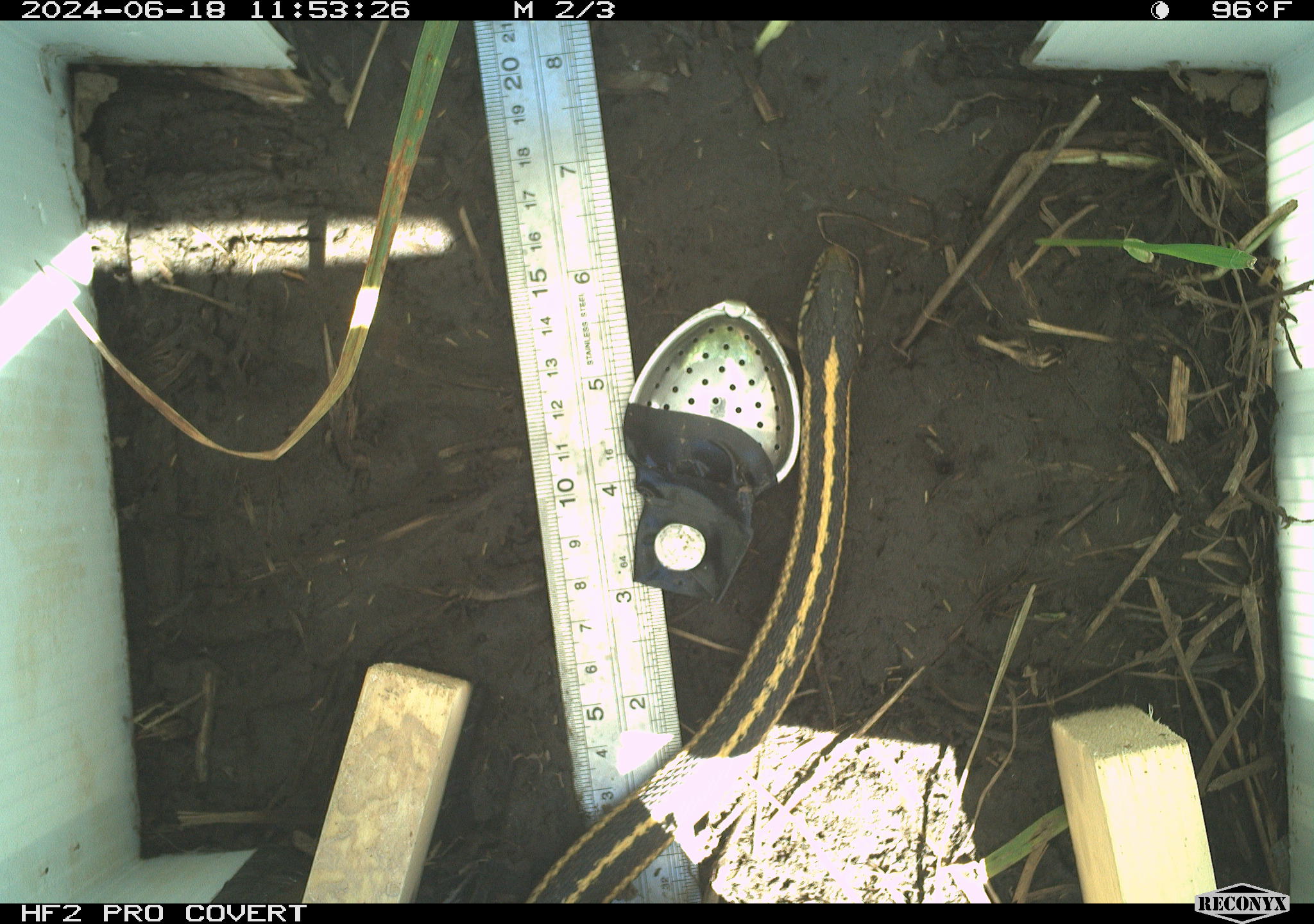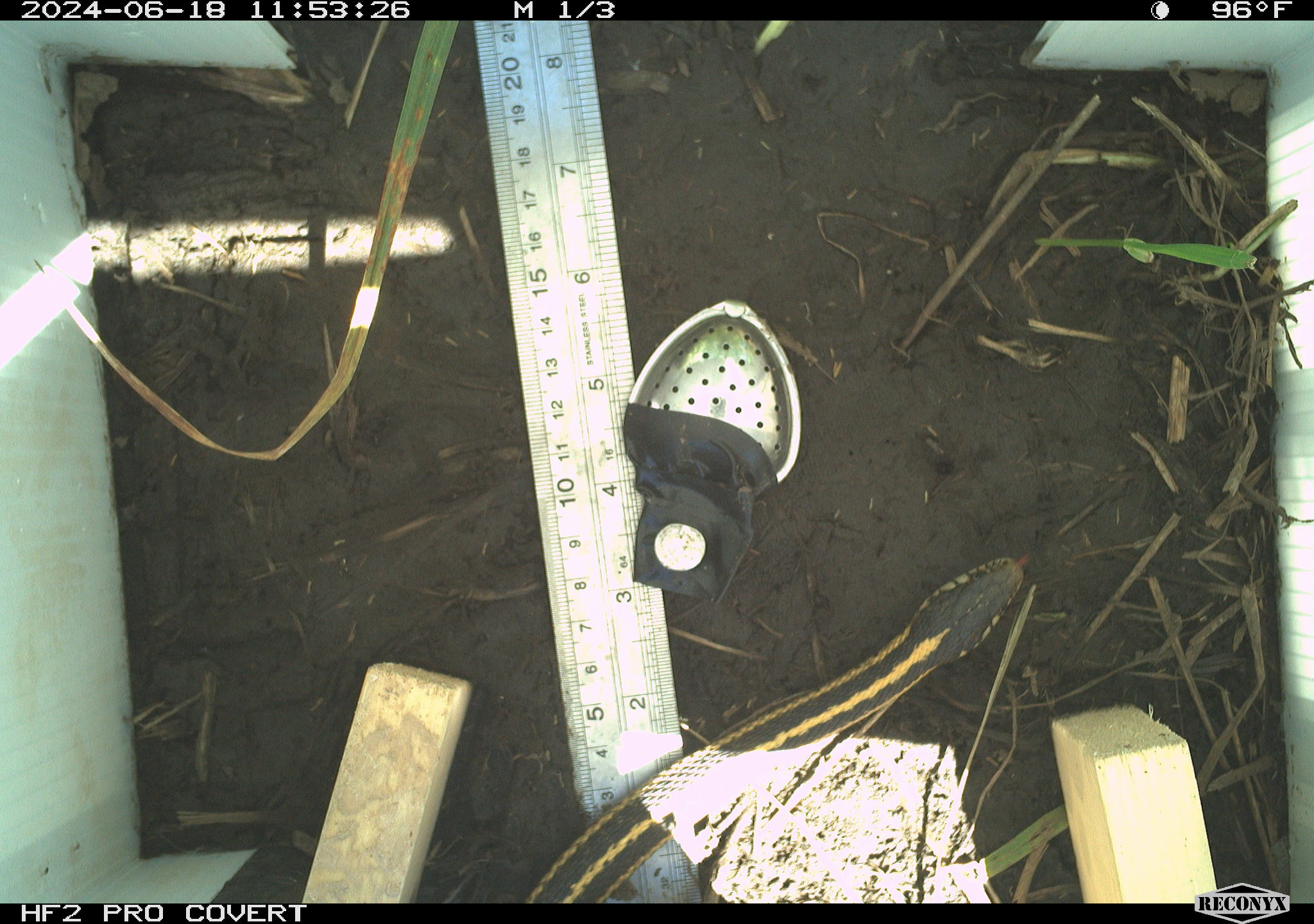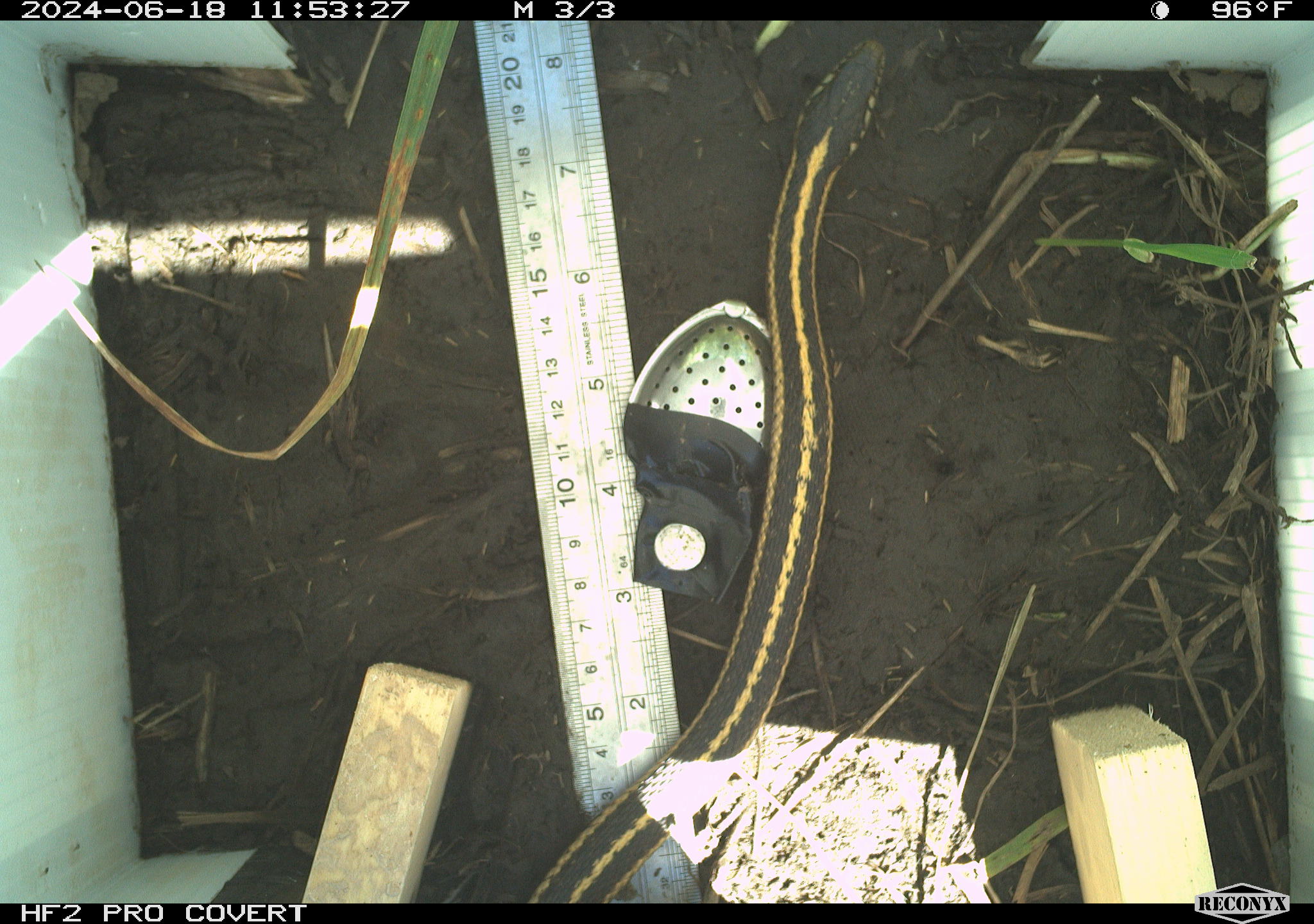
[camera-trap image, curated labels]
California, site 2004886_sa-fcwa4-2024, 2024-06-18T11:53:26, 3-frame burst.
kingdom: Animalia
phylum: Chordata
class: Reptilia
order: Squamata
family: Colubridae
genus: Thamnophis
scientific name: Thamnophis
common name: american gartersnakes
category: thamnophis species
Thamnophis species (american gartersnakes) (Thamnophis).